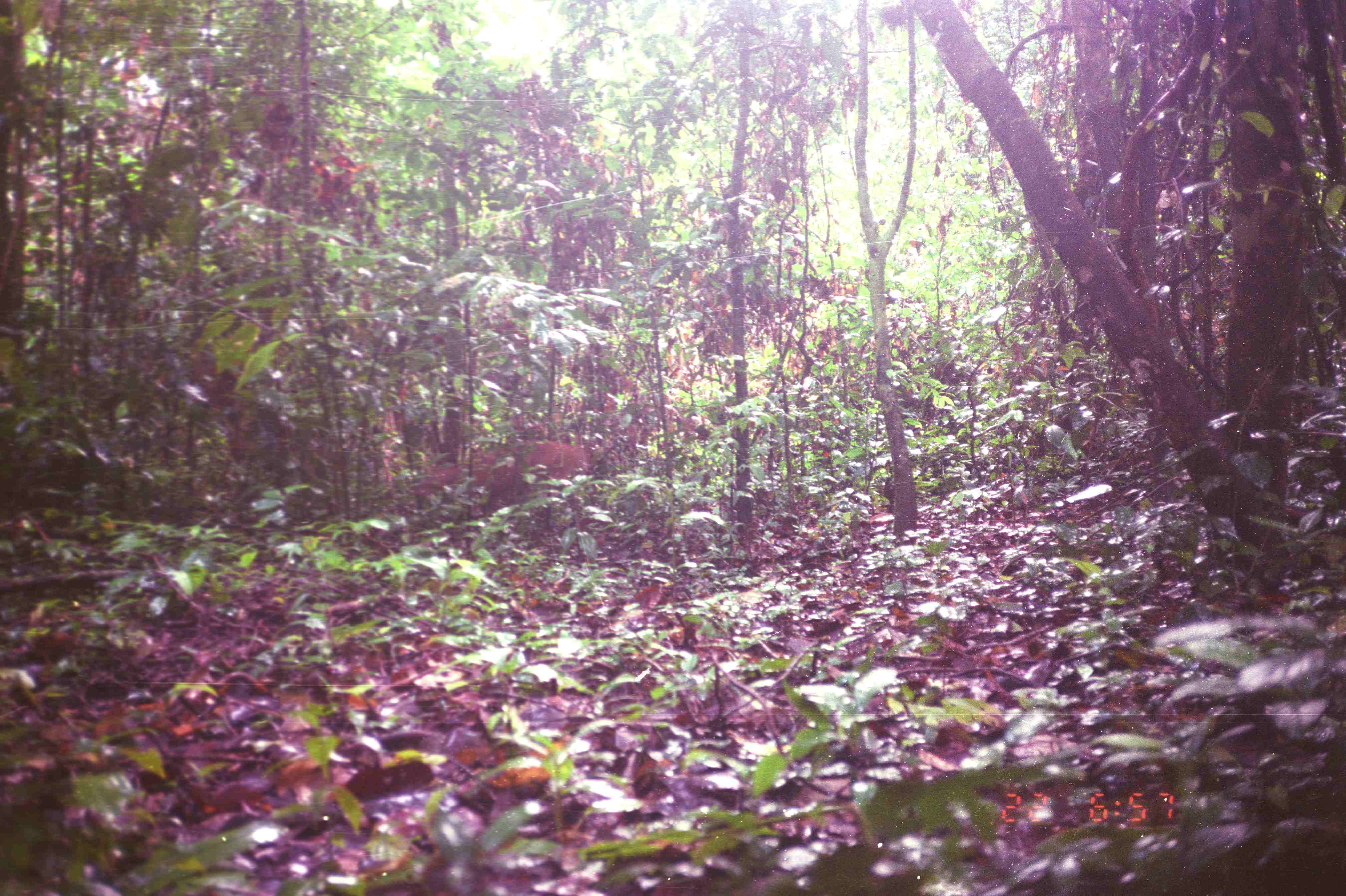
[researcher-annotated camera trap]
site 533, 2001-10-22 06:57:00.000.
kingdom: Animalia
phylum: Chordata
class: Mammalia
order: Artiodactyla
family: Cervidae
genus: Muntiacus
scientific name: Muntiacus muntjak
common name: southern red muntjac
Muntiacus muntjak (southern red muntjac), count 1.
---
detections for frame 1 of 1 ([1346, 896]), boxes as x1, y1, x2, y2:
muntiacus muntjak: 408, 438, 592, 502